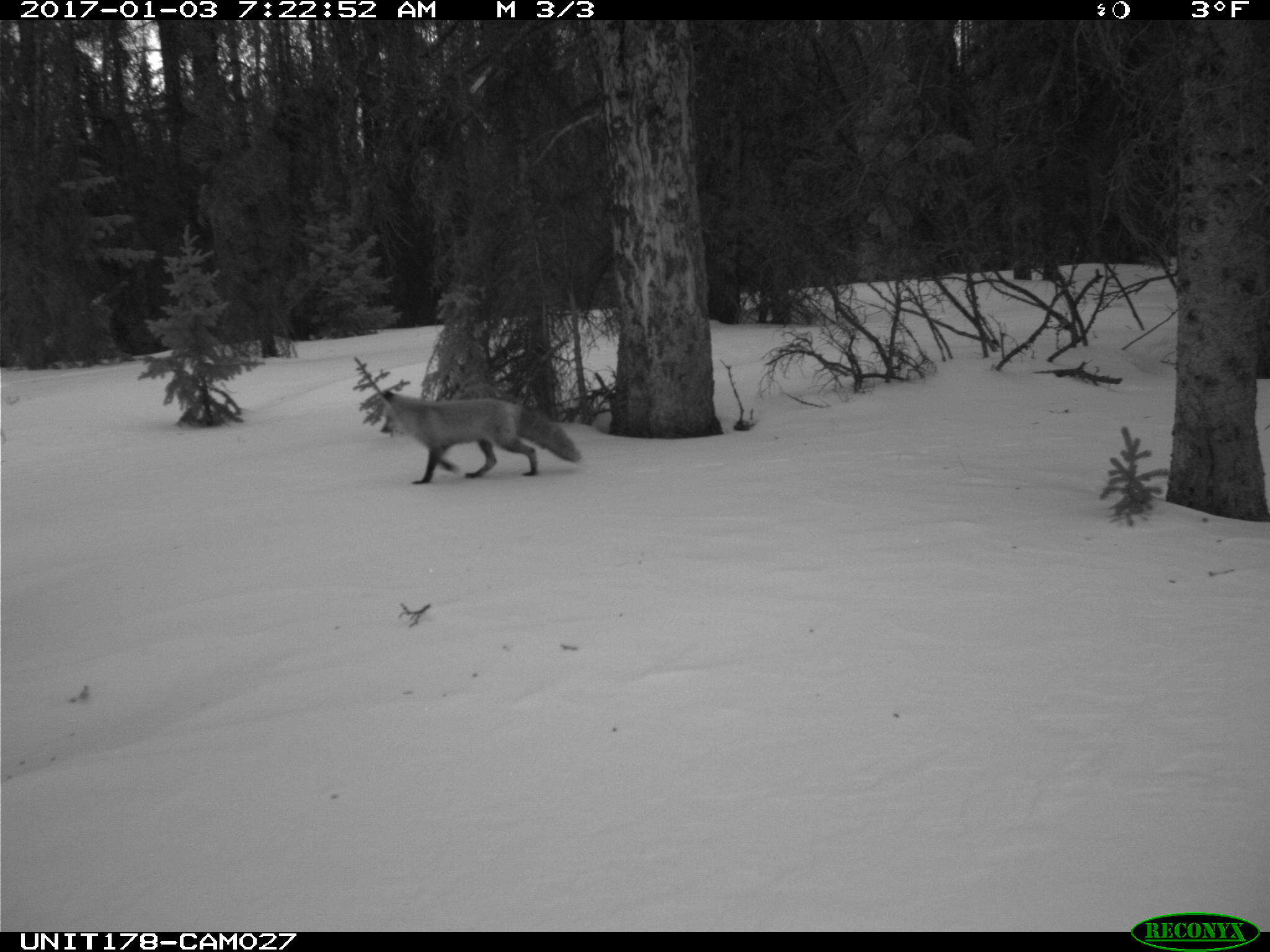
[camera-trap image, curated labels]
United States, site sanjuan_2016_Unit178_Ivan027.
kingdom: Animalia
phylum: Chordata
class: Mammalia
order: Carnivora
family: Canidae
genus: Vulpes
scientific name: Vulpes vulpes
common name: red fox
Vulpes vulpes (red fox).